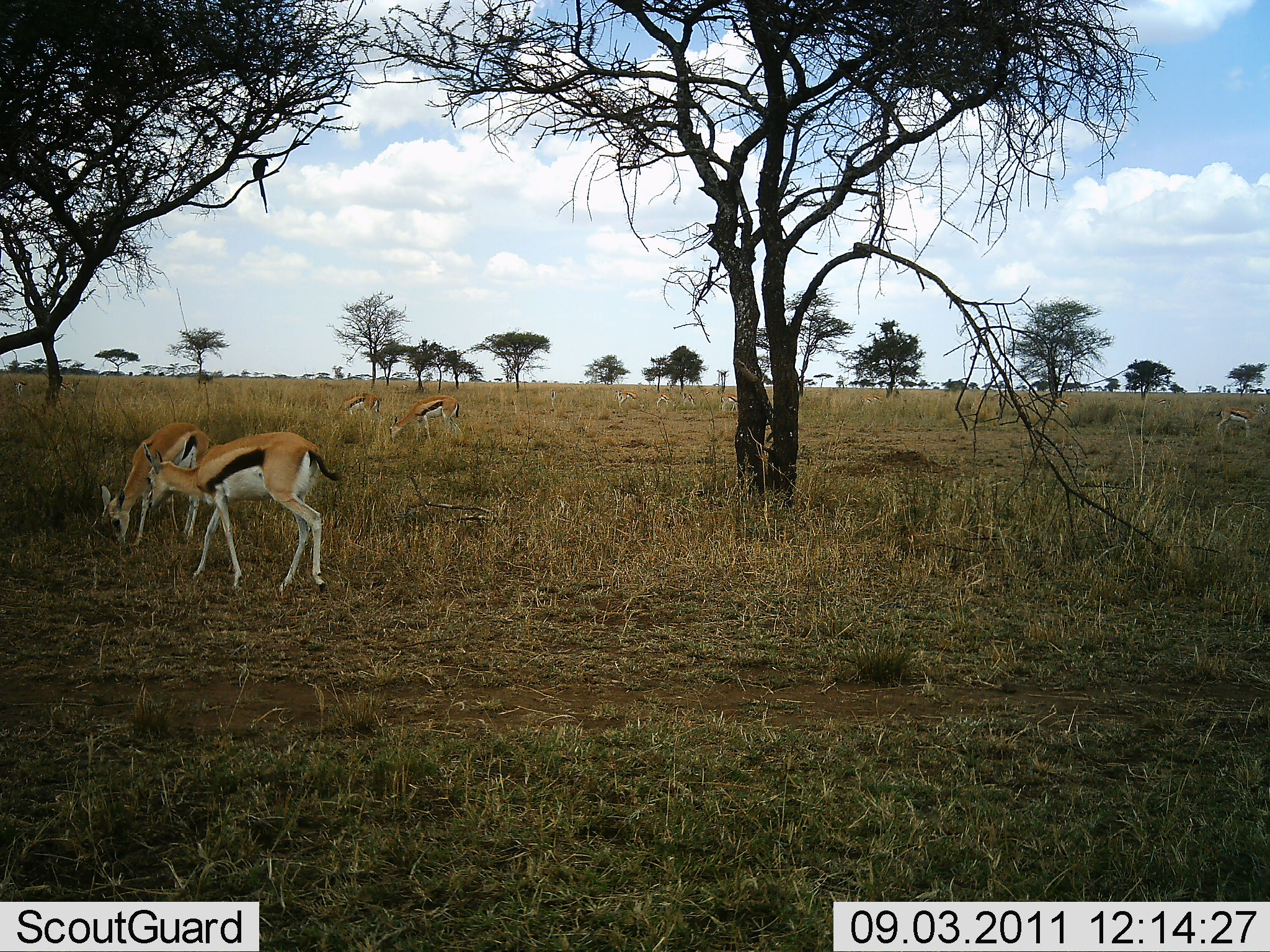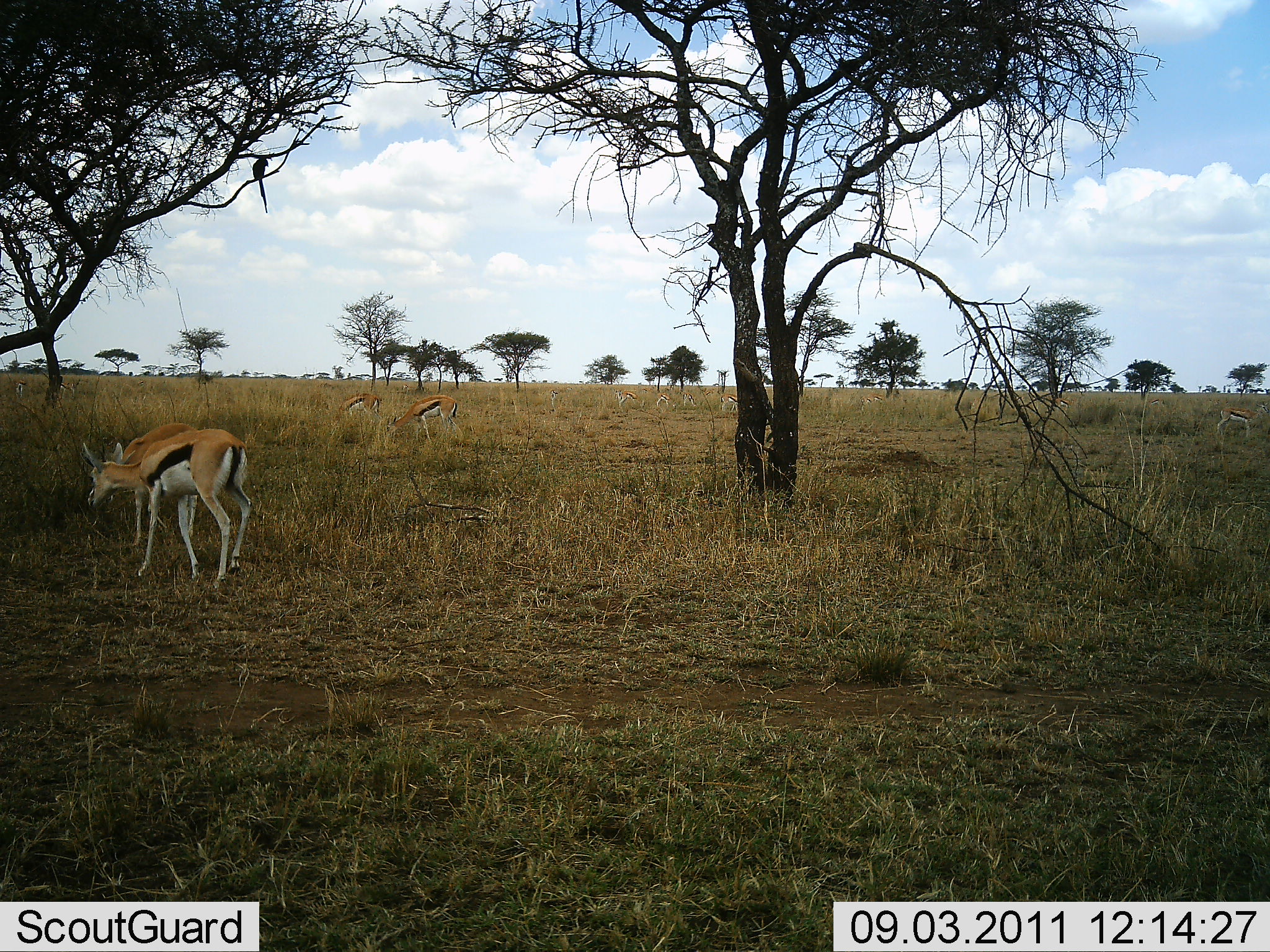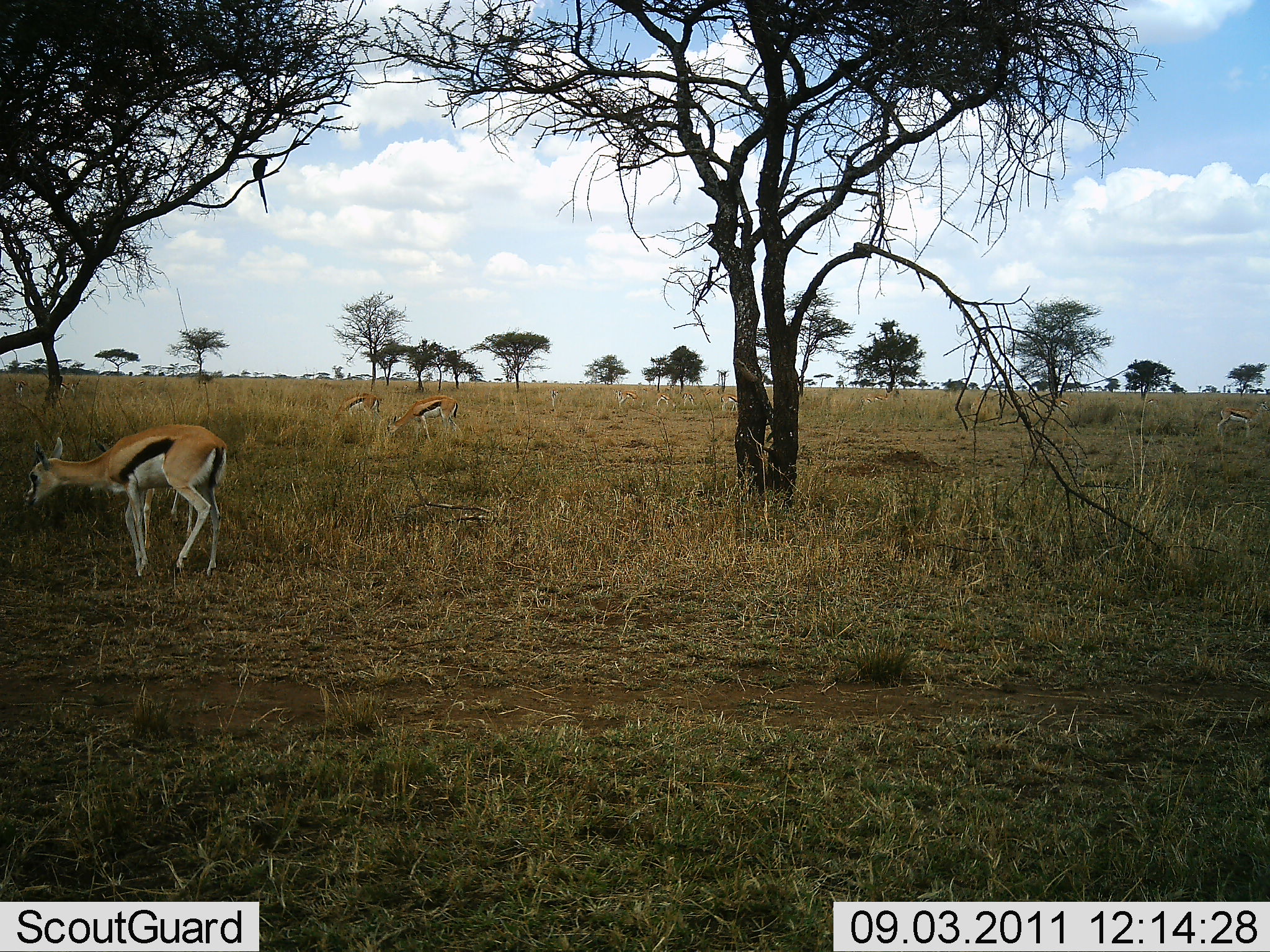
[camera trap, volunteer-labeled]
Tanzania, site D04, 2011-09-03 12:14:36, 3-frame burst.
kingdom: Animalia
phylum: Chordata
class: Mammalia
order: Artiodactyla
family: Bovidae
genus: Eudorcas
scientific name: Eudorcas thomsonii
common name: thomson's gazelle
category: gazellethomsons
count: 4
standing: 42%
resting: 0%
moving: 25%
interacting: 0%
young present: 0%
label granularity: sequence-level